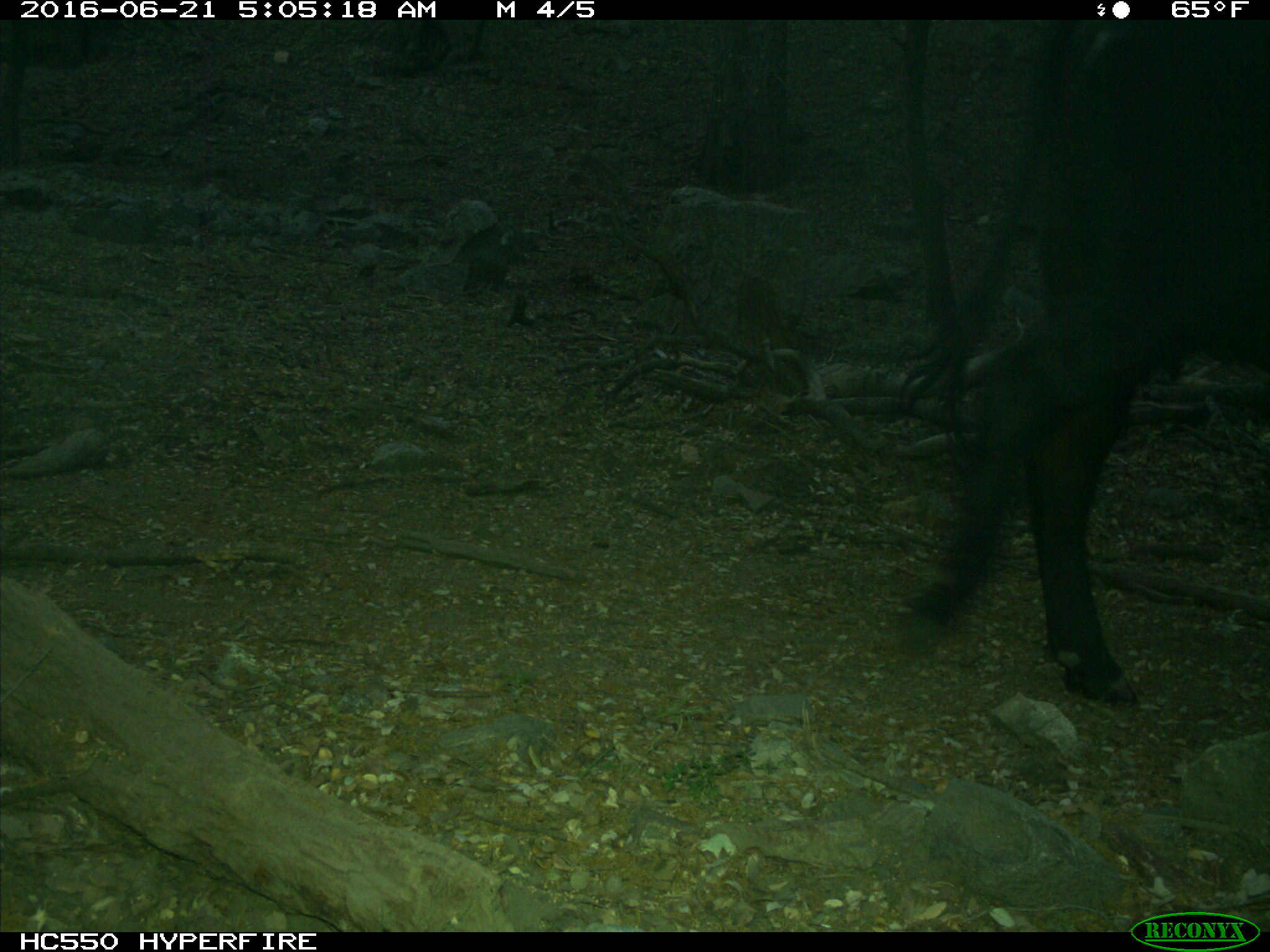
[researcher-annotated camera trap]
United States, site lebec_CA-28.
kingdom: Animalia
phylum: Chordata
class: Mammalia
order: Artiodactyla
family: Bovidae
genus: Bos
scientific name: Bos taurus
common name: domestic cow